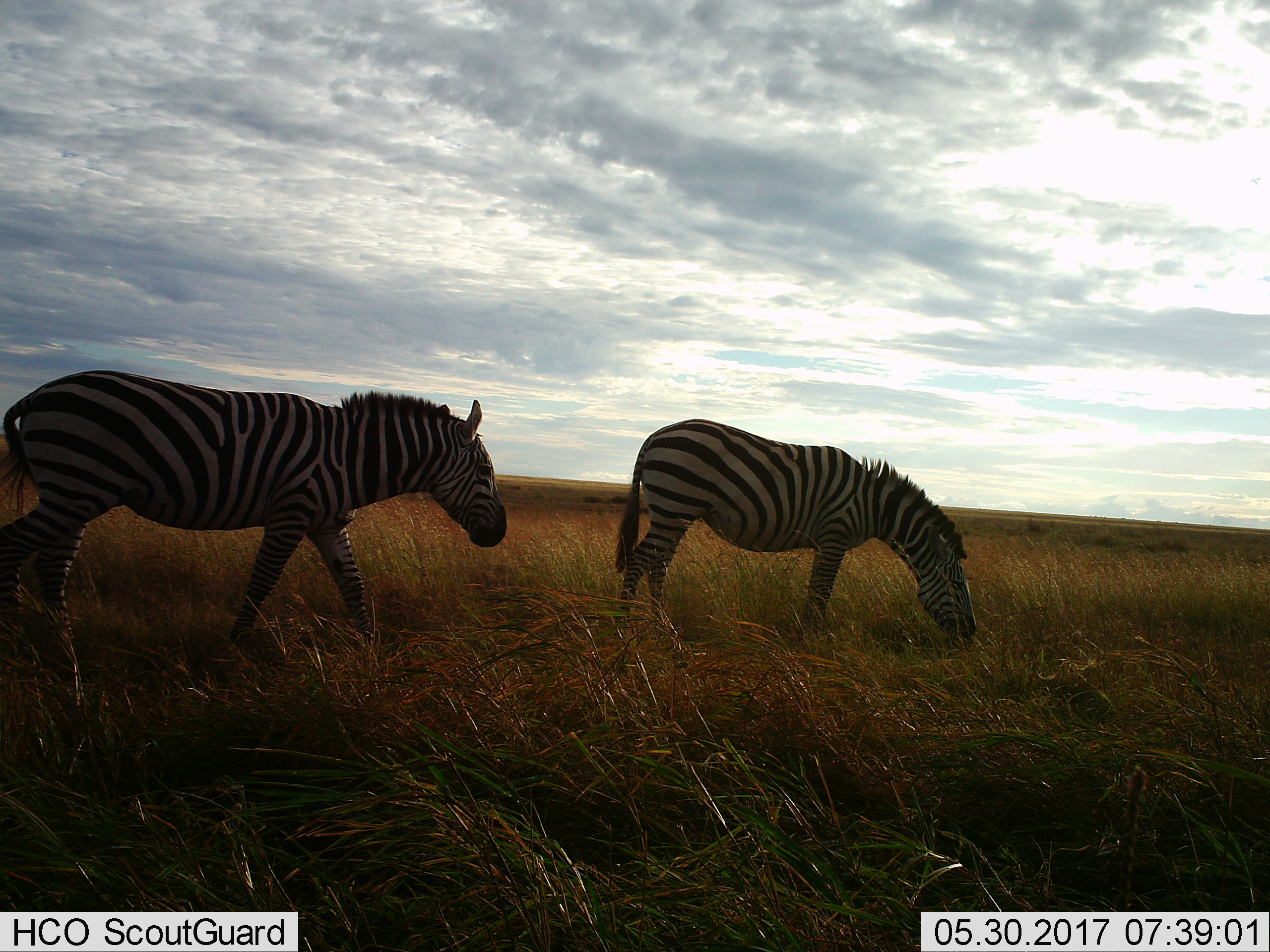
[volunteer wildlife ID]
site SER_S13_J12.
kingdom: Animalia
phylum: Chordata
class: Mammalia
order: Perissodactyla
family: Equidae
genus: Equus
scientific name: Equus quagga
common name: plains zebra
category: zebraplains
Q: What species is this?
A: Zebraplains (plains zebra) (Equus quagga).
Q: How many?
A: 2.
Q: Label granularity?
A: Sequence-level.